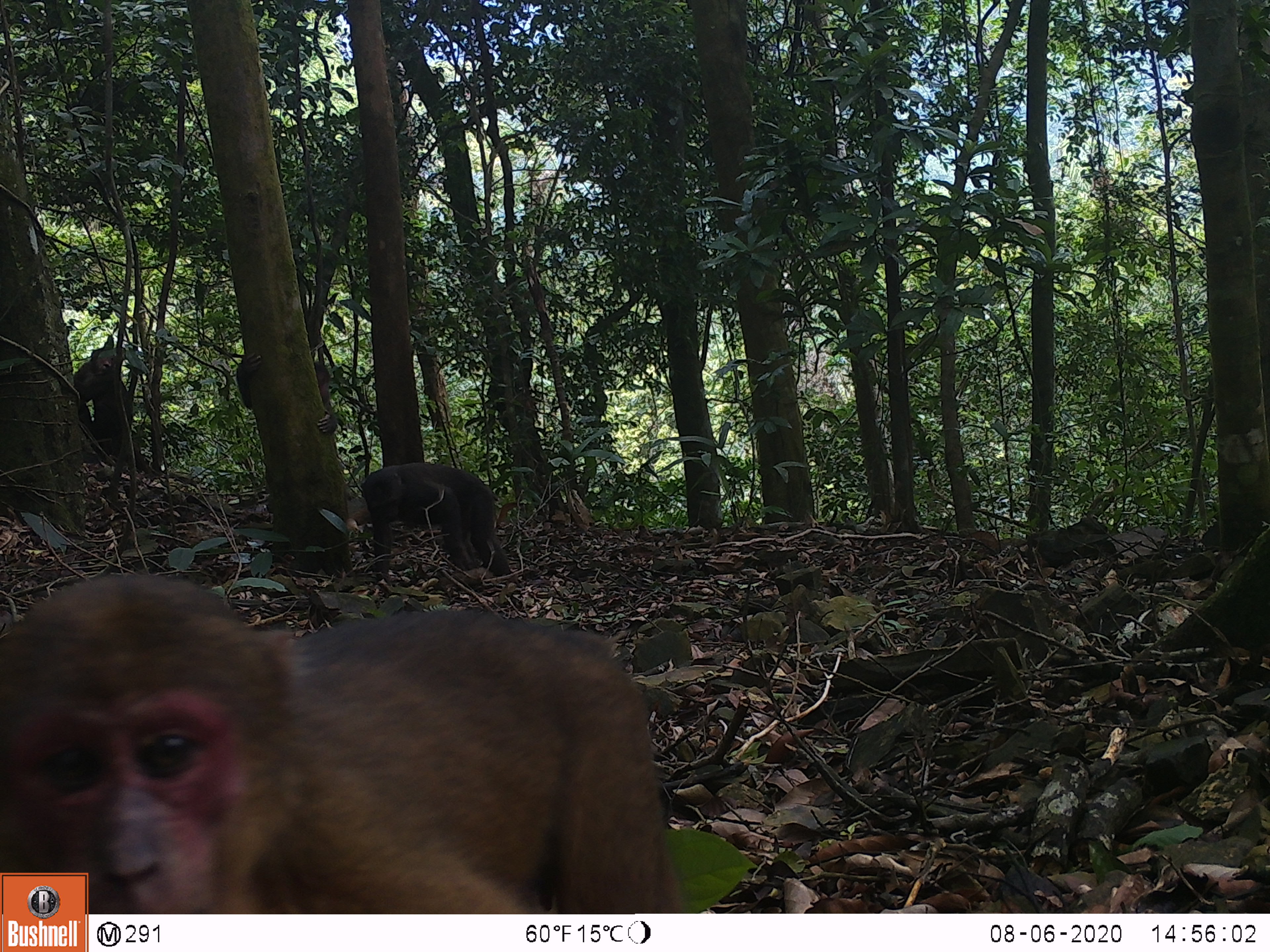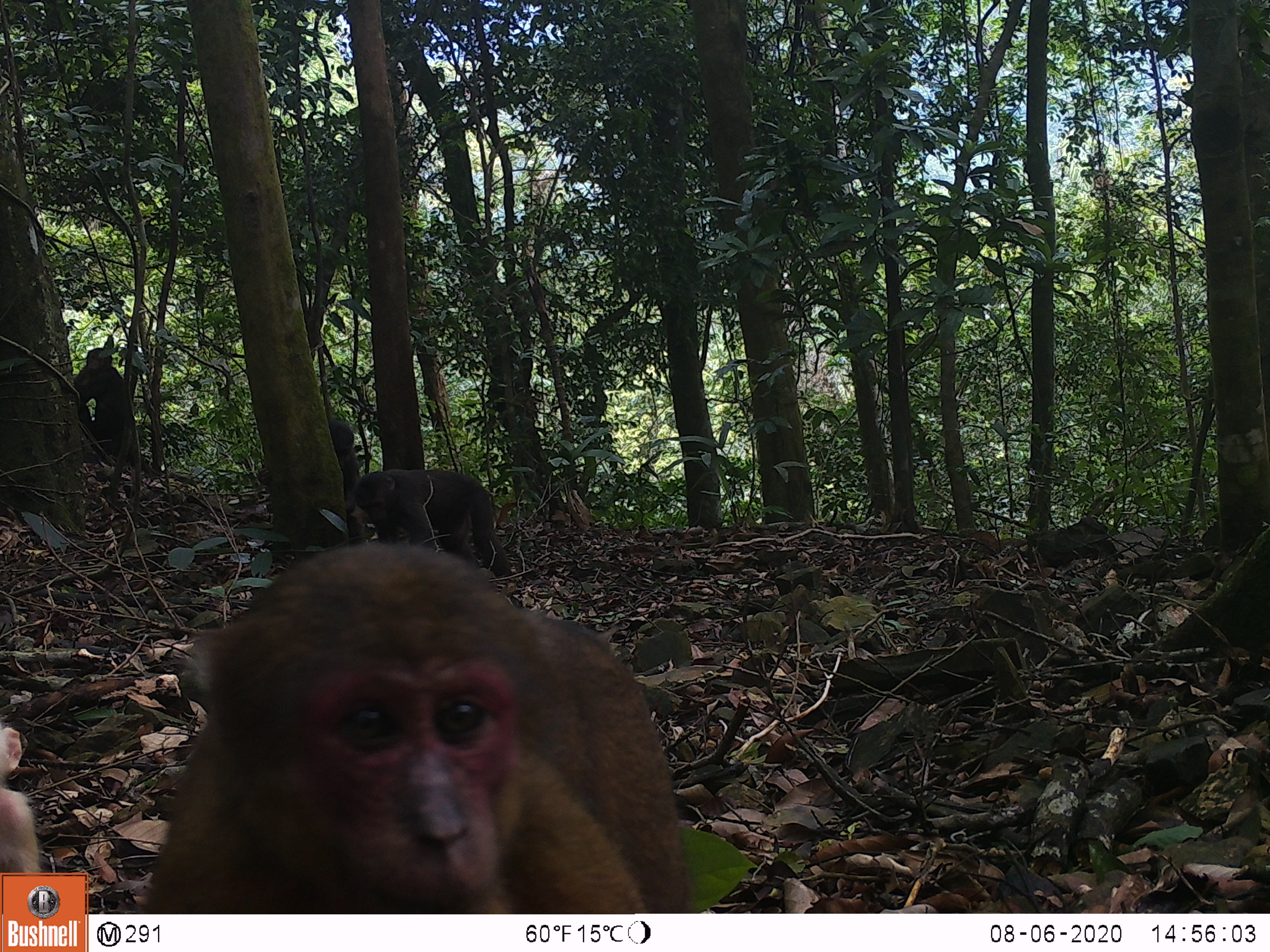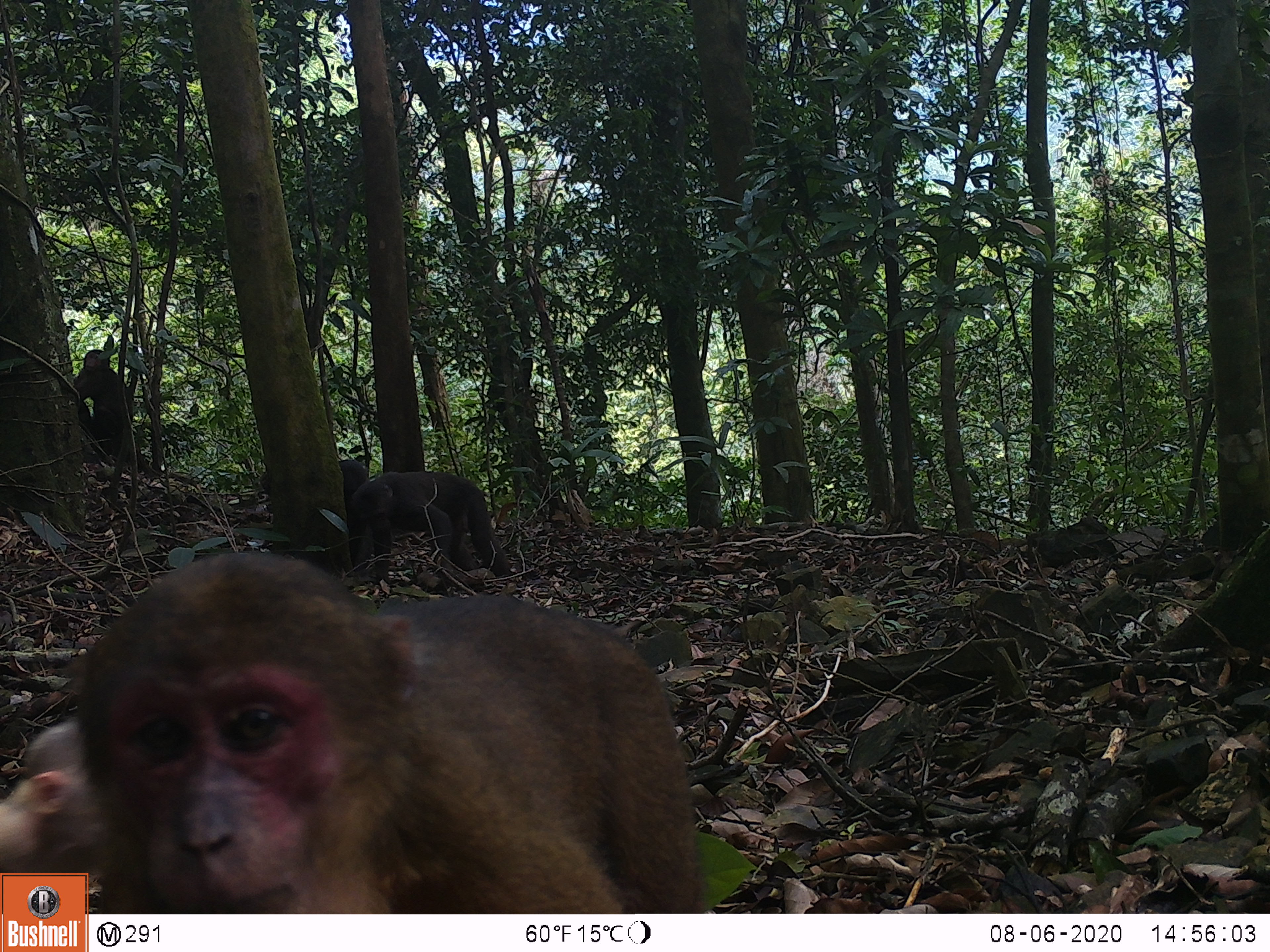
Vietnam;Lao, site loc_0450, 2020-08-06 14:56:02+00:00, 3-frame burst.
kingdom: Animalia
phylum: Chordata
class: Mammalia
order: Primates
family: Cercopithecidae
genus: Macaca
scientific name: Macaca arctoides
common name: stump-tailed macaque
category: stump tailed macaque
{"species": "stump tailed macaque (stump-tailed macaque) (Macaca arctoides)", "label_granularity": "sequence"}